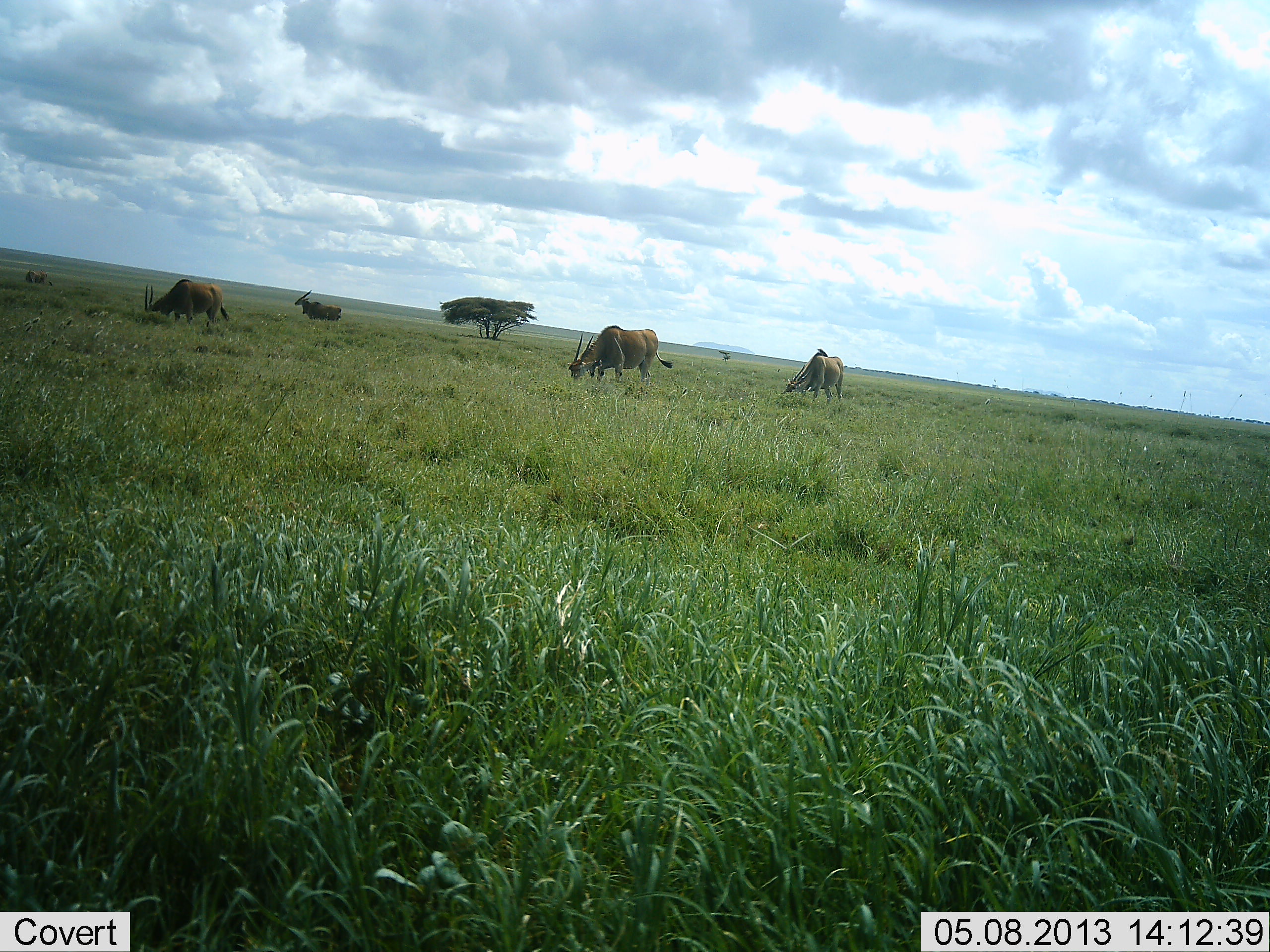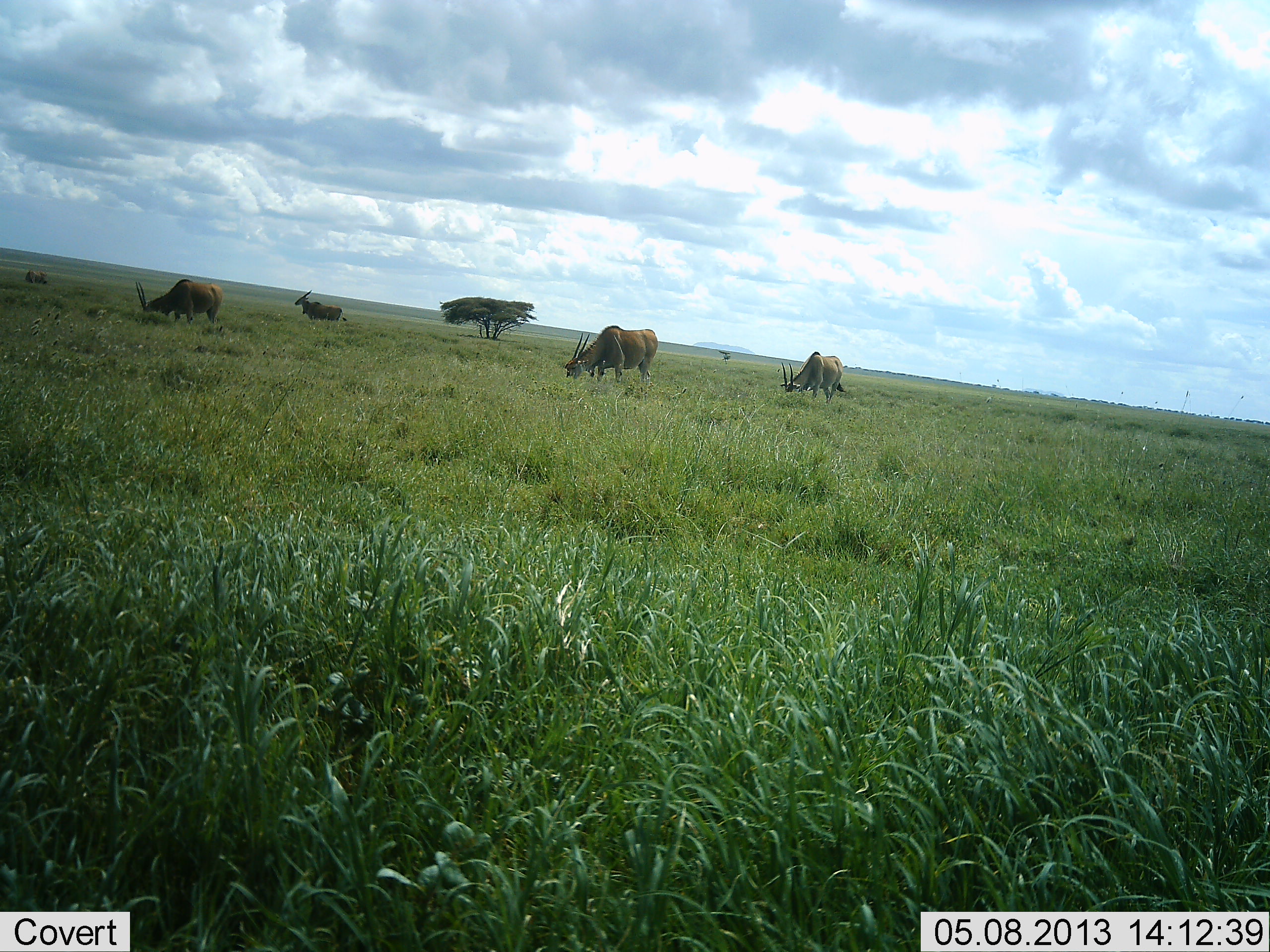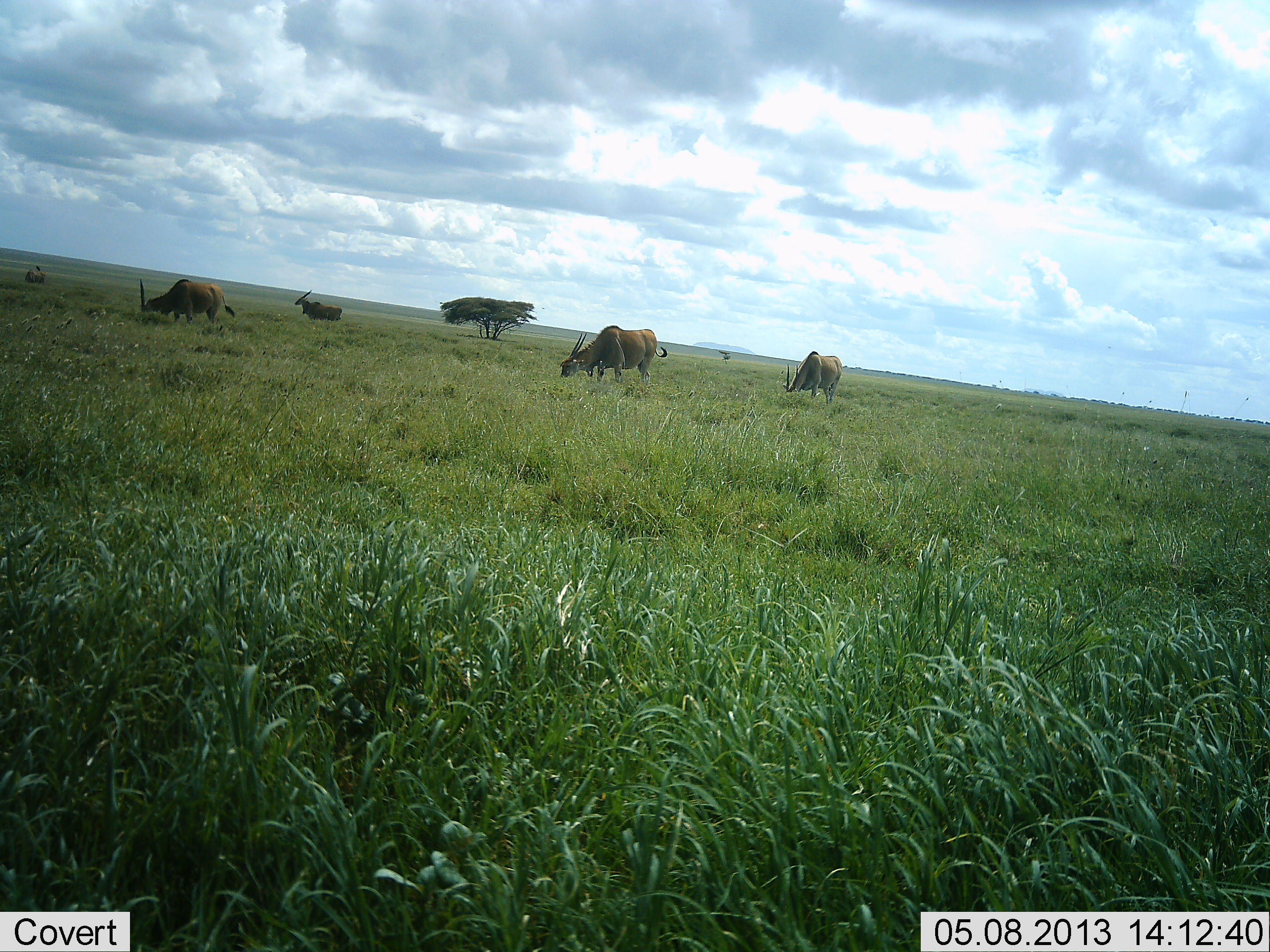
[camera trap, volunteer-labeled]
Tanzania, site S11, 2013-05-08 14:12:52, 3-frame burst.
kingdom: Animalia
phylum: Chordata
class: Mammalia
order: Artiodactyla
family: Bovidae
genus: Tragelaphus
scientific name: Tragelaphus oryx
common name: eland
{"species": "eland (Tragelaphus oryx)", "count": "4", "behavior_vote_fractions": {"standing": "59%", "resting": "0%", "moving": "0%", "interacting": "0%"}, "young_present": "0%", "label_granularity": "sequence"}